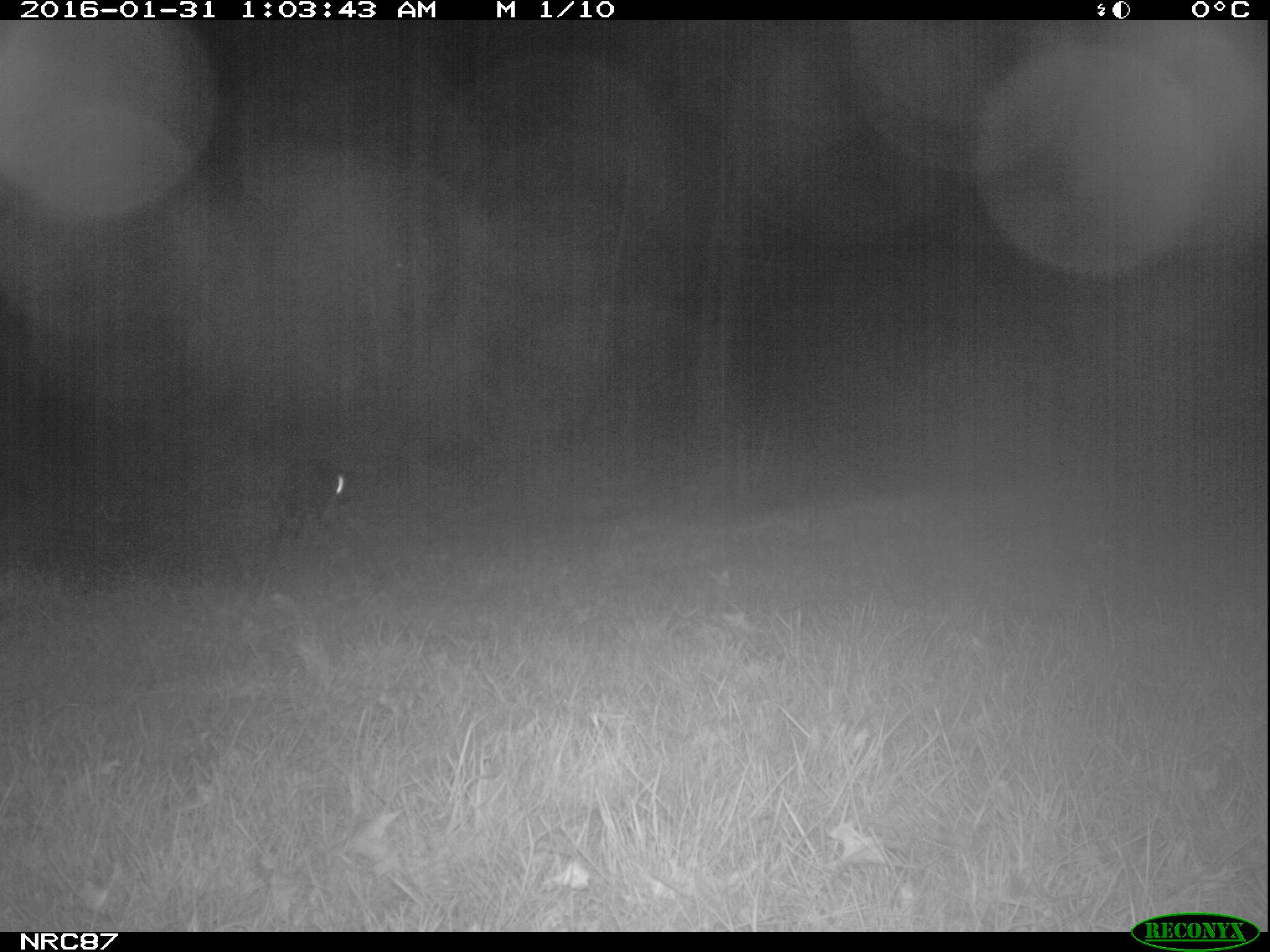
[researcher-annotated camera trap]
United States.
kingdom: Animalia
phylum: Chordata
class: Mammalia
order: Carnivora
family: Canidae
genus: Canis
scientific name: Canis familiaris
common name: domestic dog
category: Dog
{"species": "Dog (domestic dog) (Canis familiaris)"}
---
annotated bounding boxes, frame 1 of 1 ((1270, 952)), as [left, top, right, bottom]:
Dog: [238, 449, 368, 553]